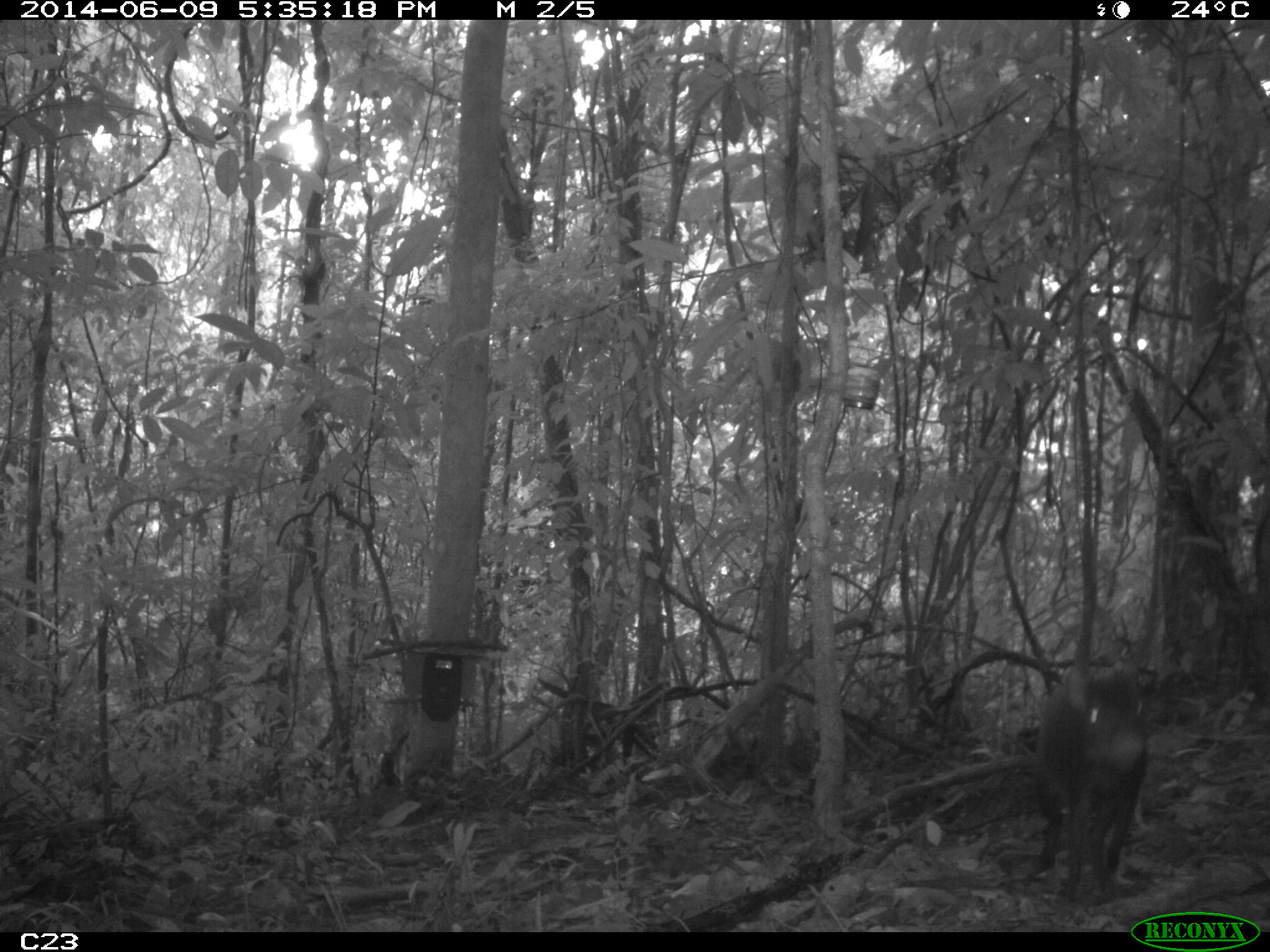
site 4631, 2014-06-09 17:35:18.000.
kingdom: Animalia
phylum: Chordata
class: Mammalia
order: Rodentia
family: Dasyproctidae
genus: Dasyprocta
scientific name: Dasyprocta leporina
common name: red-rumped agouti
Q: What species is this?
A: Dasyprocta leporina (red-rumped agouti).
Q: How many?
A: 1.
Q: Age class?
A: Adult.